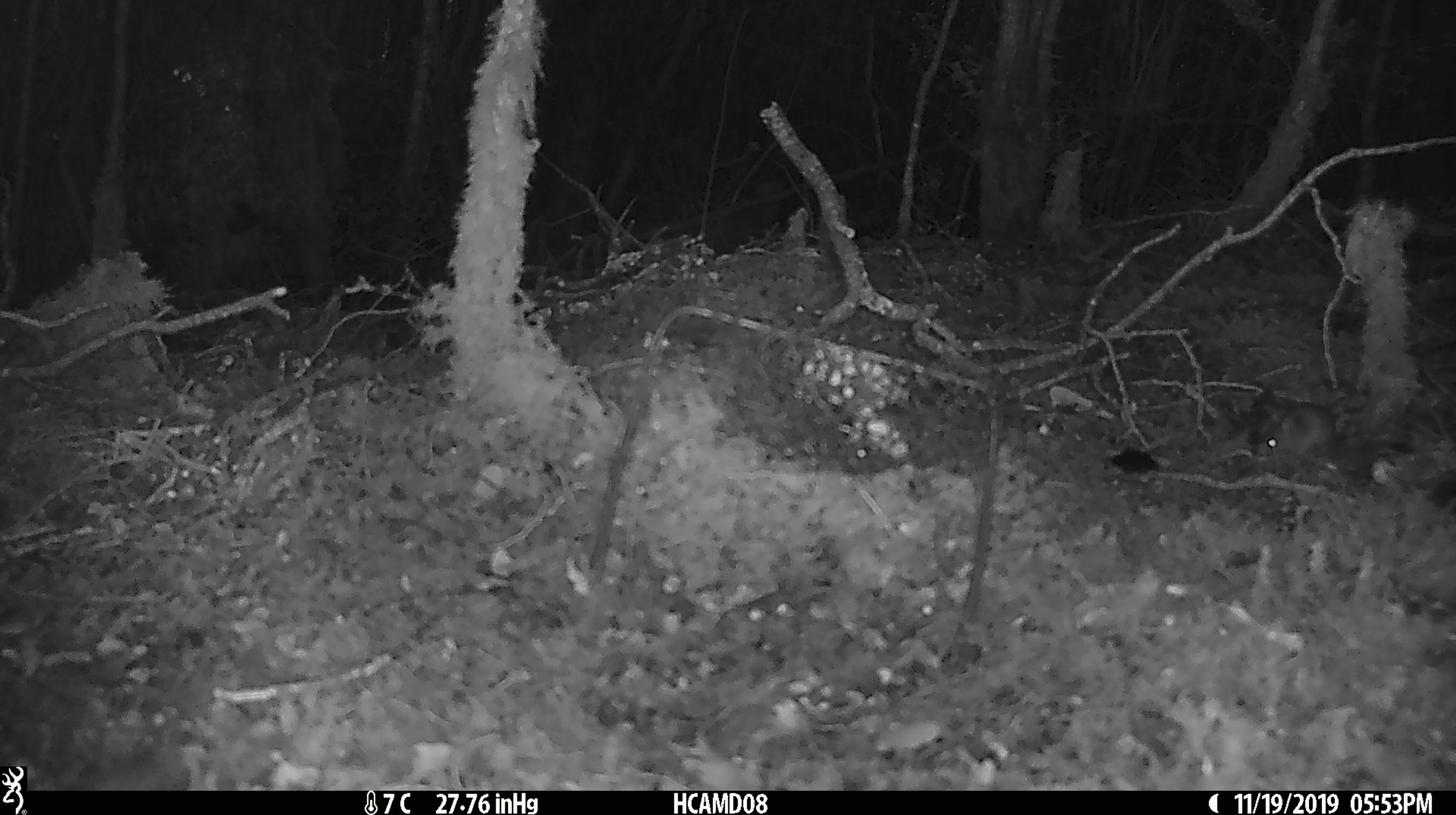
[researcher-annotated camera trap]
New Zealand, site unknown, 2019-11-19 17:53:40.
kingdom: Animalia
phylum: Chordata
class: Mammalia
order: Rodentia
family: Muridae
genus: Mus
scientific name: Mus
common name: mouse